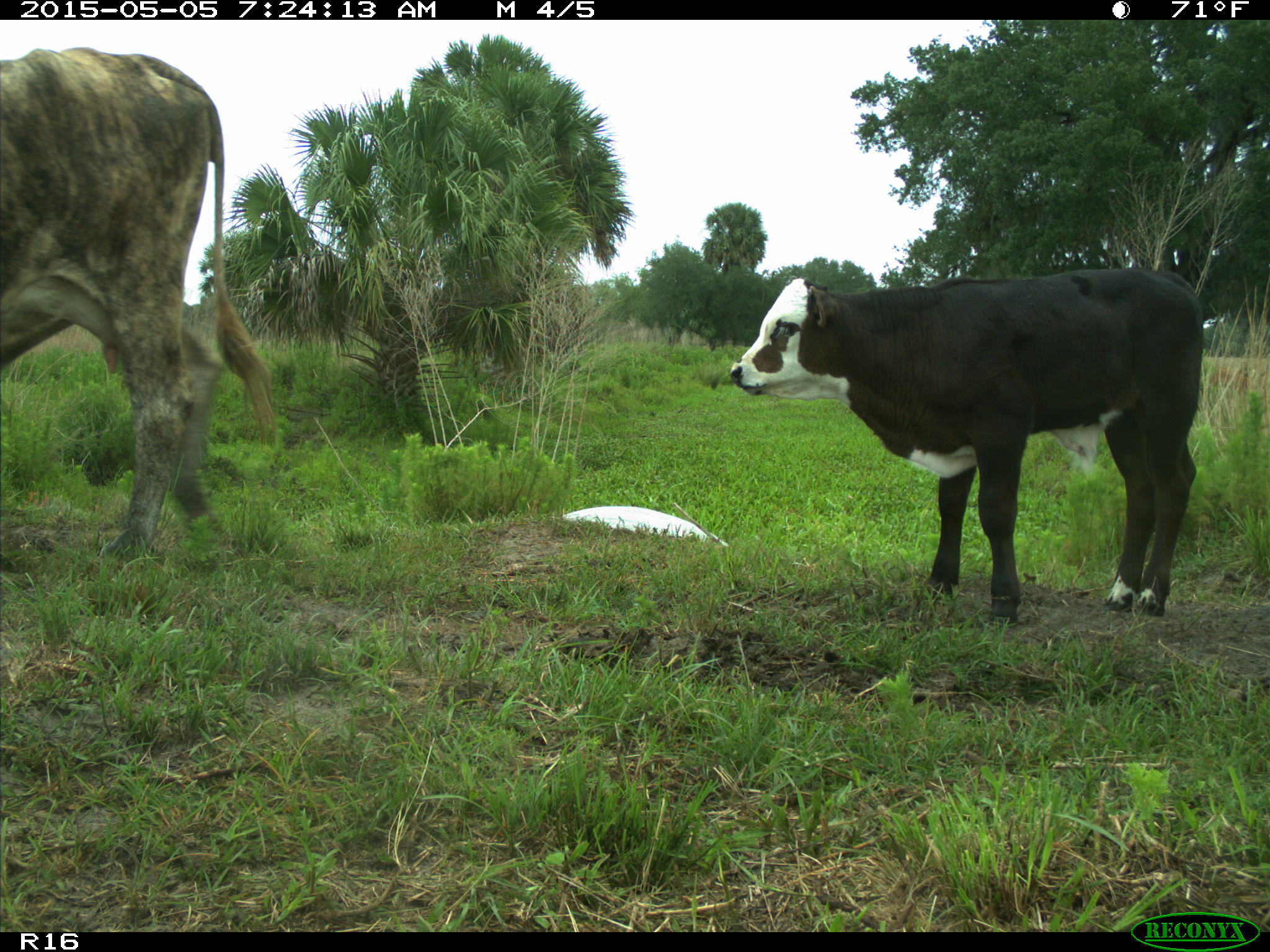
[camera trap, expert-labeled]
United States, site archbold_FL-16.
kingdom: Animalia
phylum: Chordata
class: Mammalia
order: Artiodactyla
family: Bovidae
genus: Bos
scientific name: Bos taurus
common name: domestic cow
Bos taurus (domestic cow).